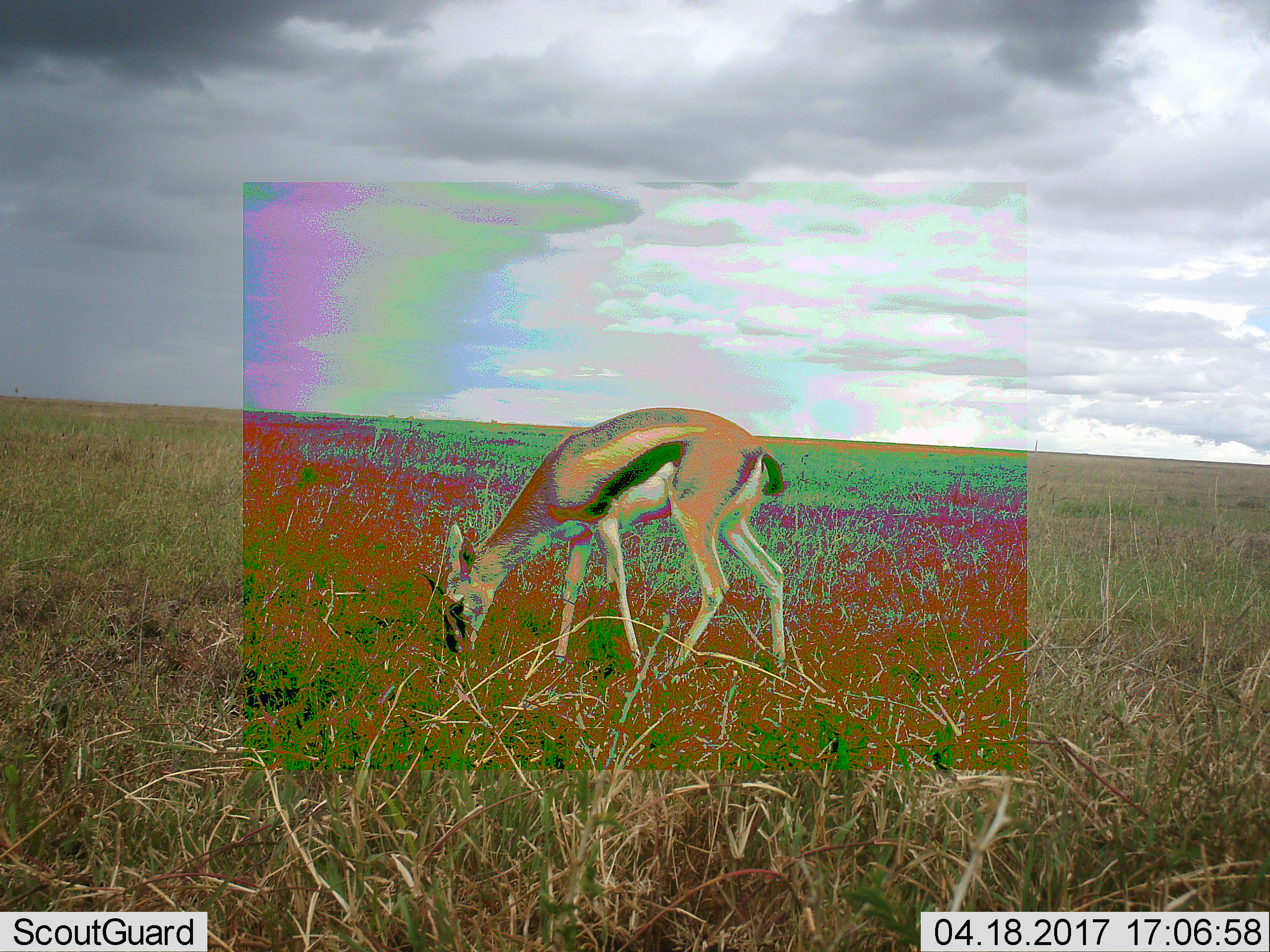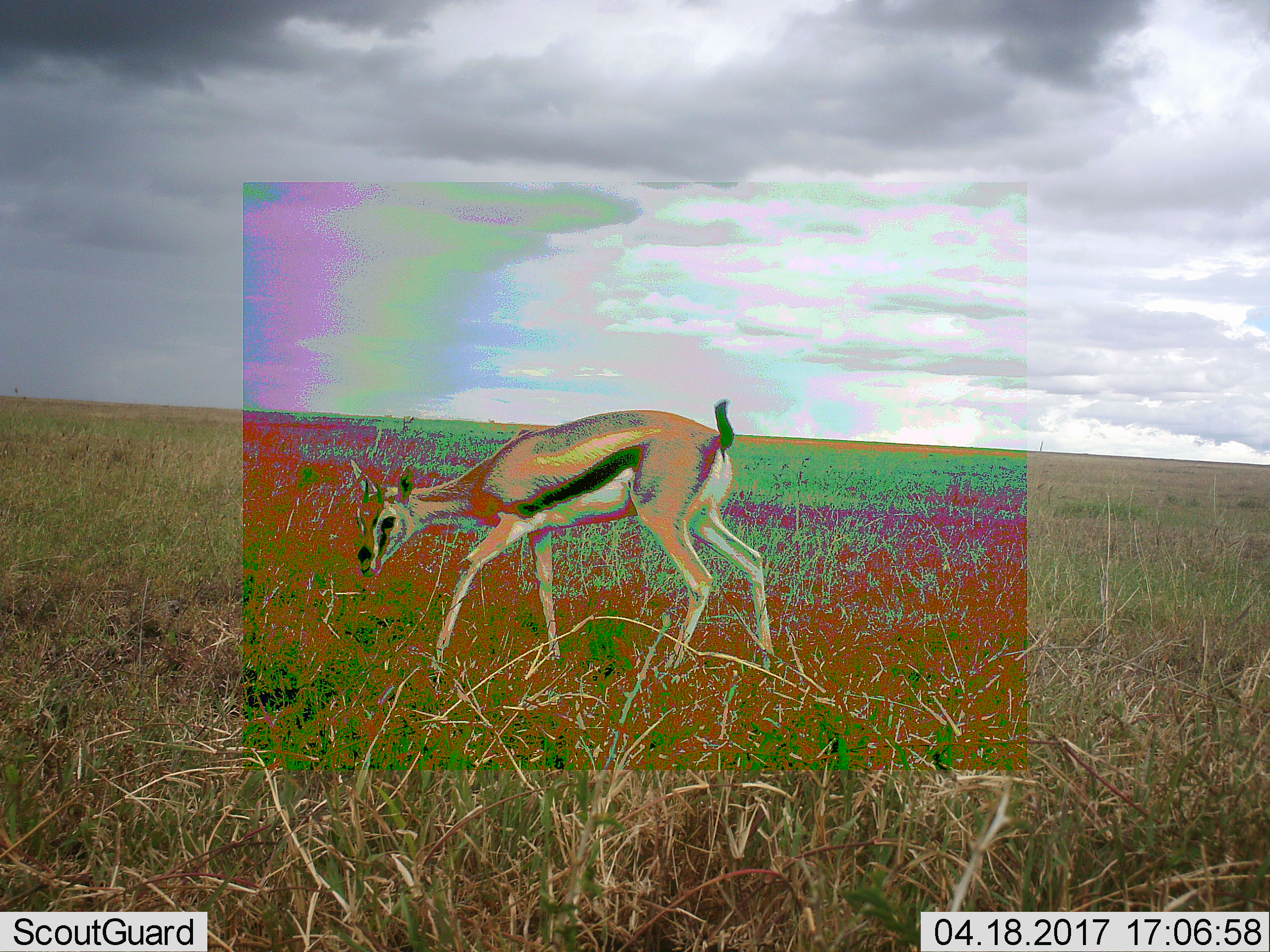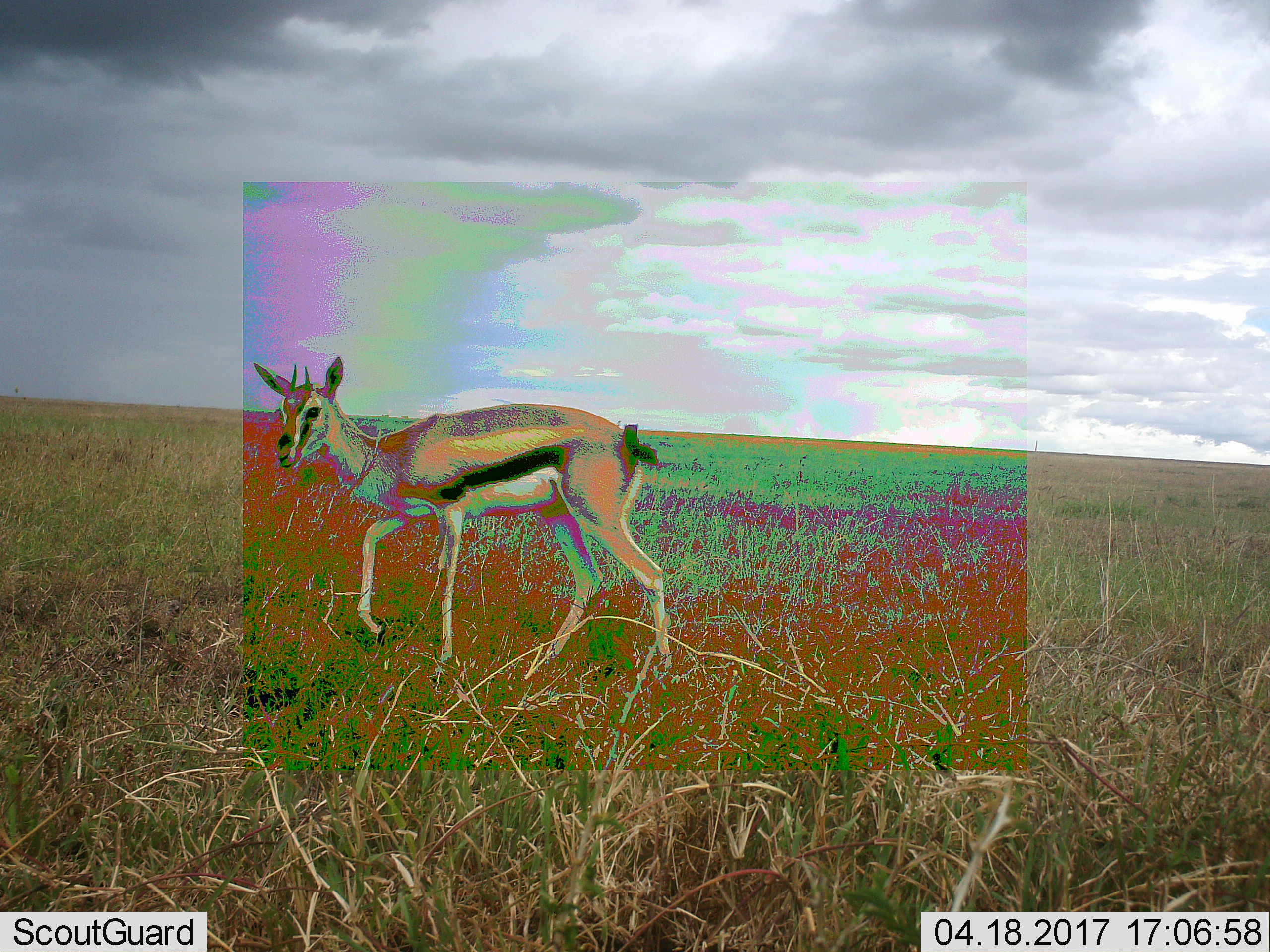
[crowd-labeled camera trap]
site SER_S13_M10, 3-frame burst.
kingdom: Animalia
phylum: Chordata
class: Mammalia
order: Artiodactyla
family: Bovidae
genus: Eudorcas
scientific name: Eudorcas thomsonii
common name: thomson's gazelle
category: gazellethomsons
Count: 1.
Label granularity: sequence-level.